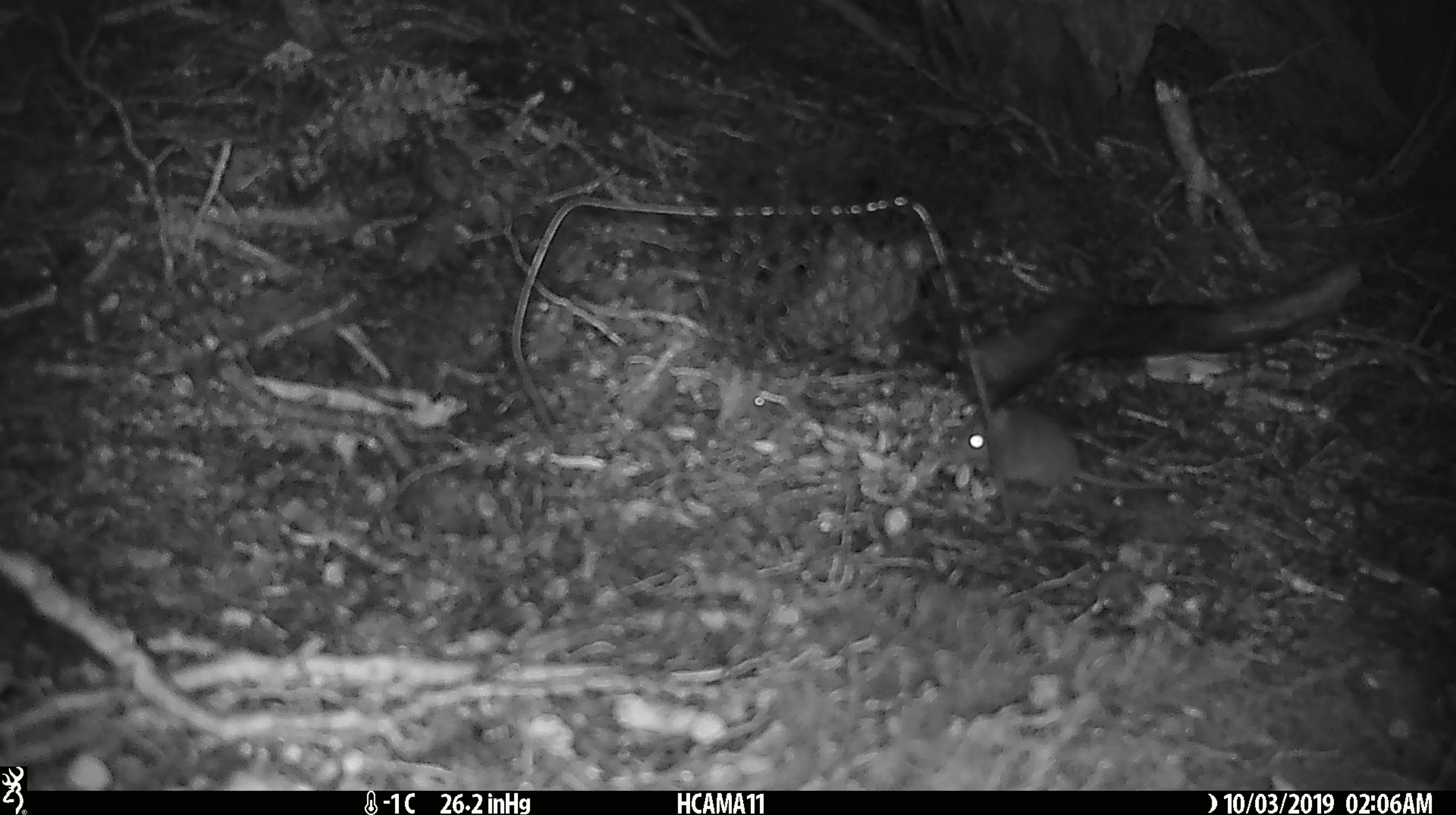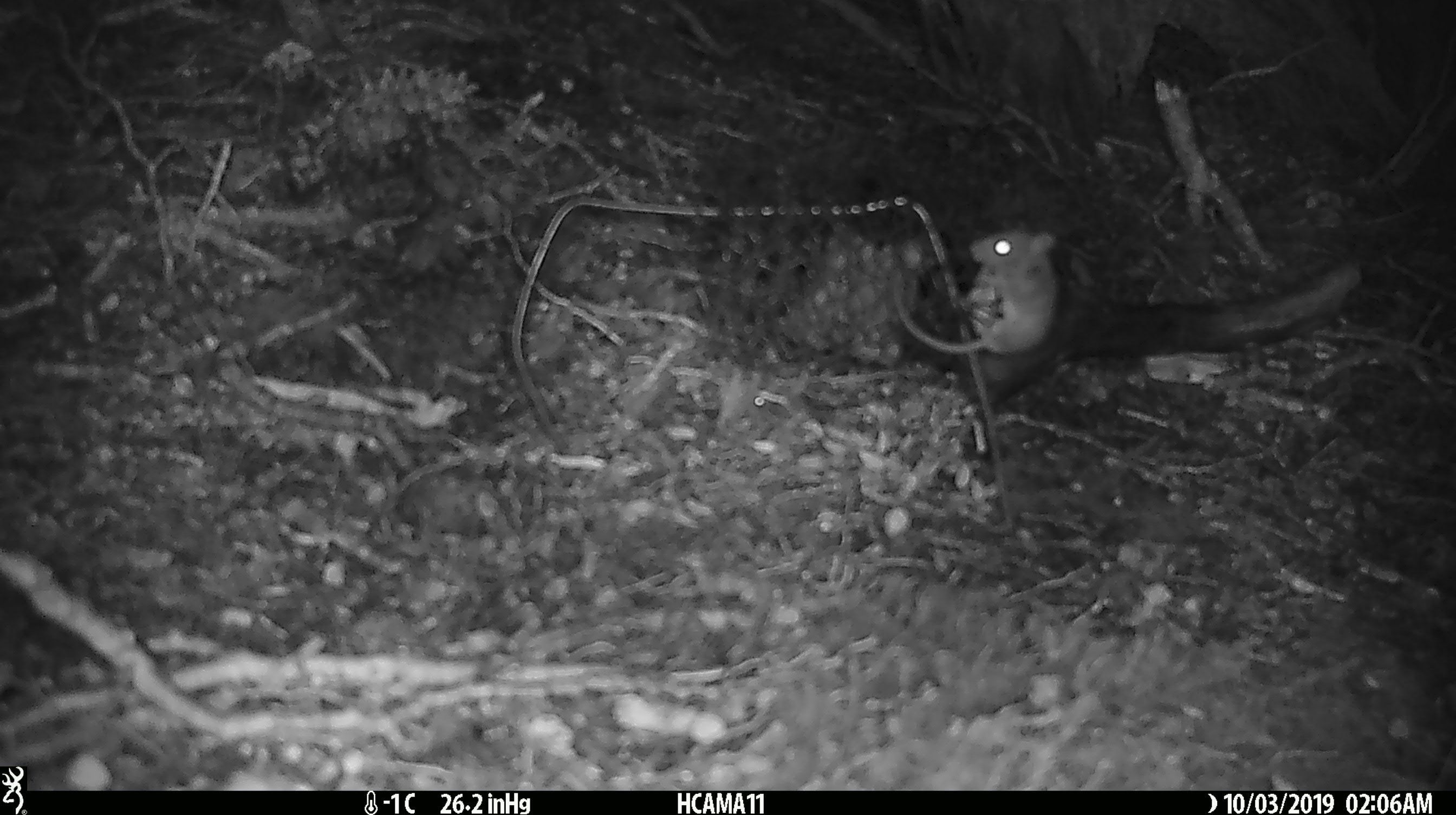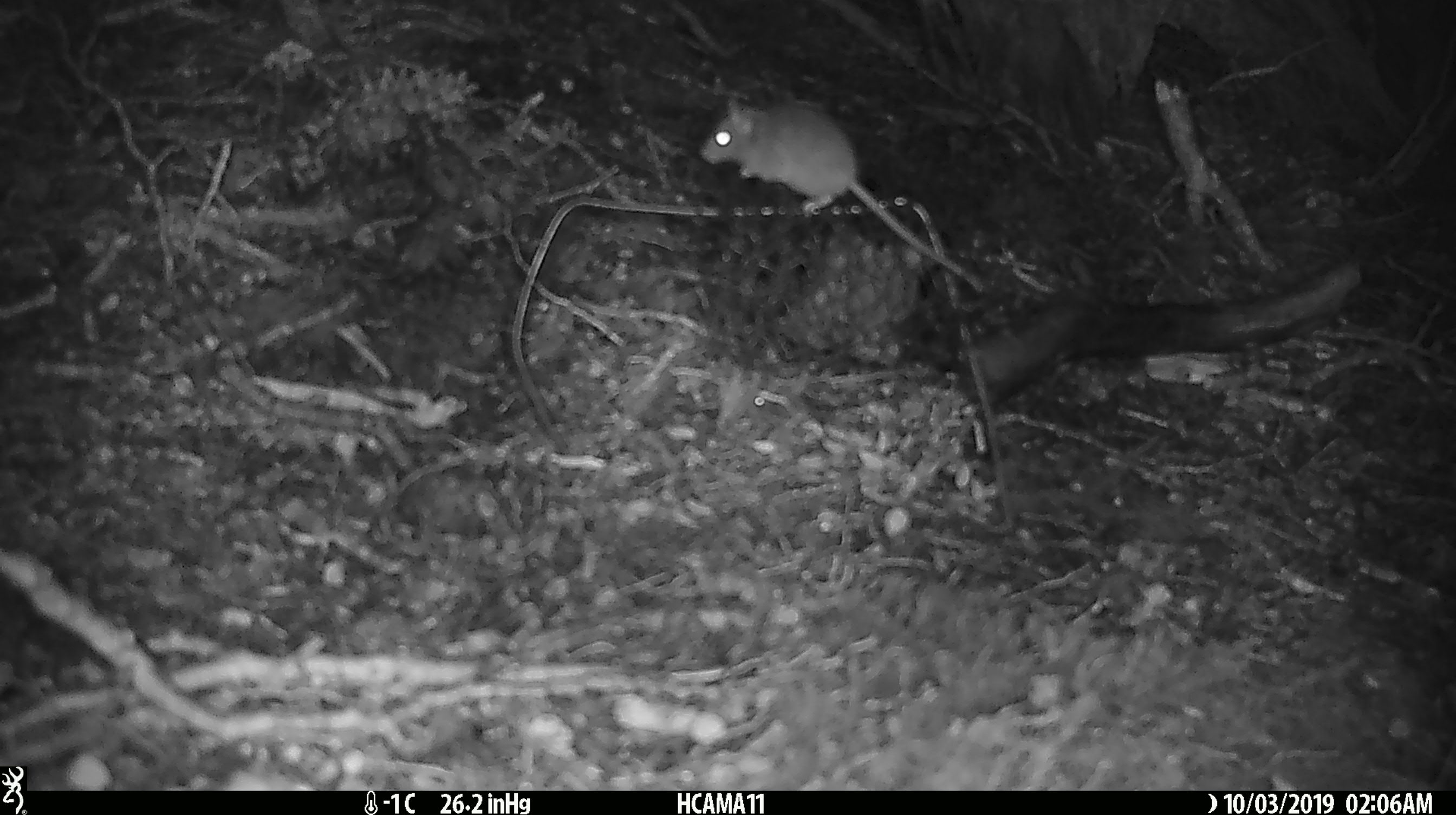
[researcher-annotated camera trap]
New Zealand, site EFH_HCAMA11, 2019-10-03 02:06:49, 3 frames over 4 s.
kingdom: Animalia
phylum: Chordata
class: Mammalia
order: Rodentia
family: Muridae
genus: Mus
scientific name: Mus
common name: mouse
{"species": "mouse (Mus)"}